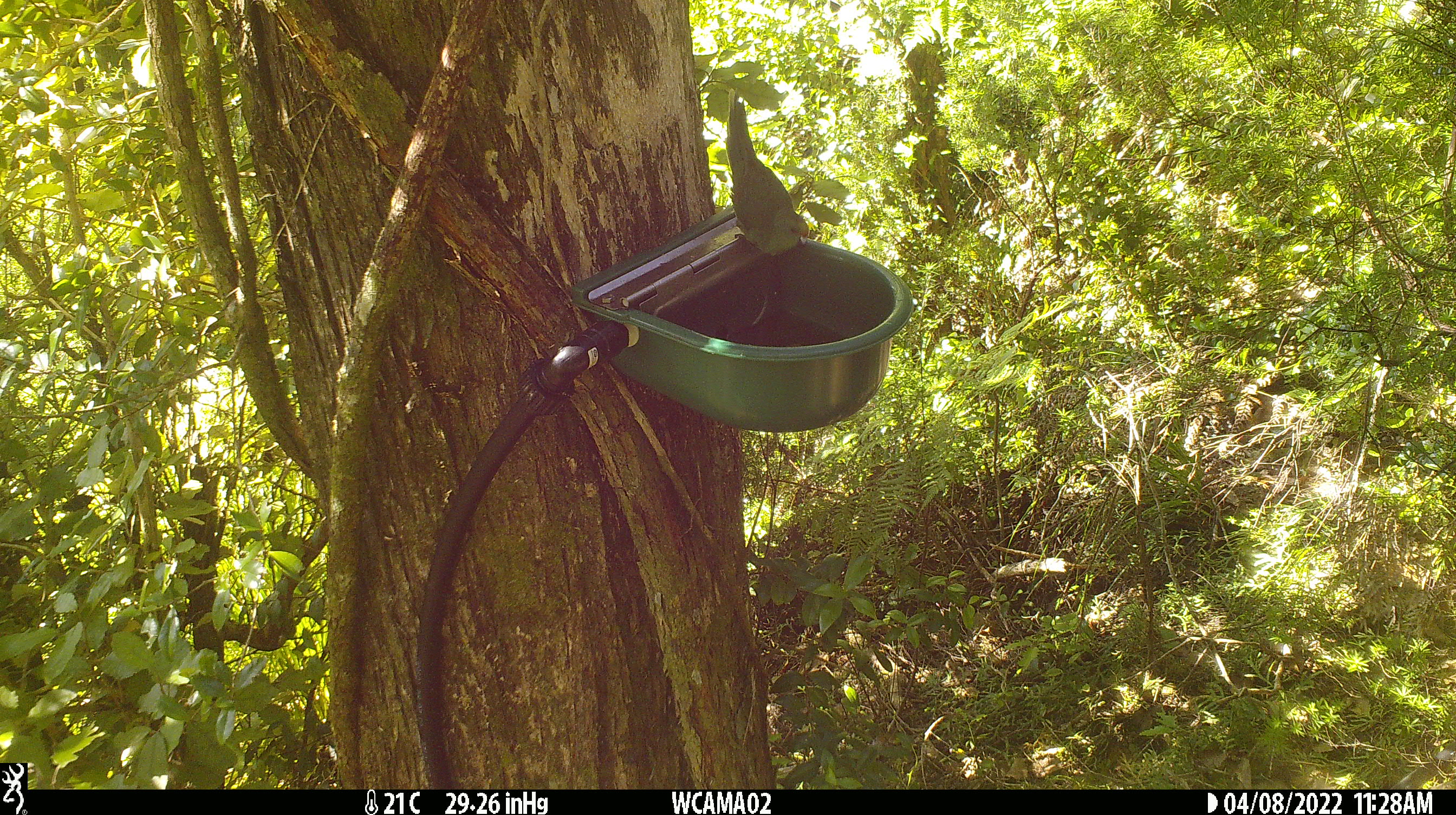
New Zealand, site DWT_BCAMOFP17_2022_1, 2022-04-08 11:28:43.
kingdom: Animalia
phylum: Chordata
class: Aves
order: Psittaciformes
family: Psittaculidae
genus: Cyanoramphus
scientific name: Cyanoramphus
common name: parakeet